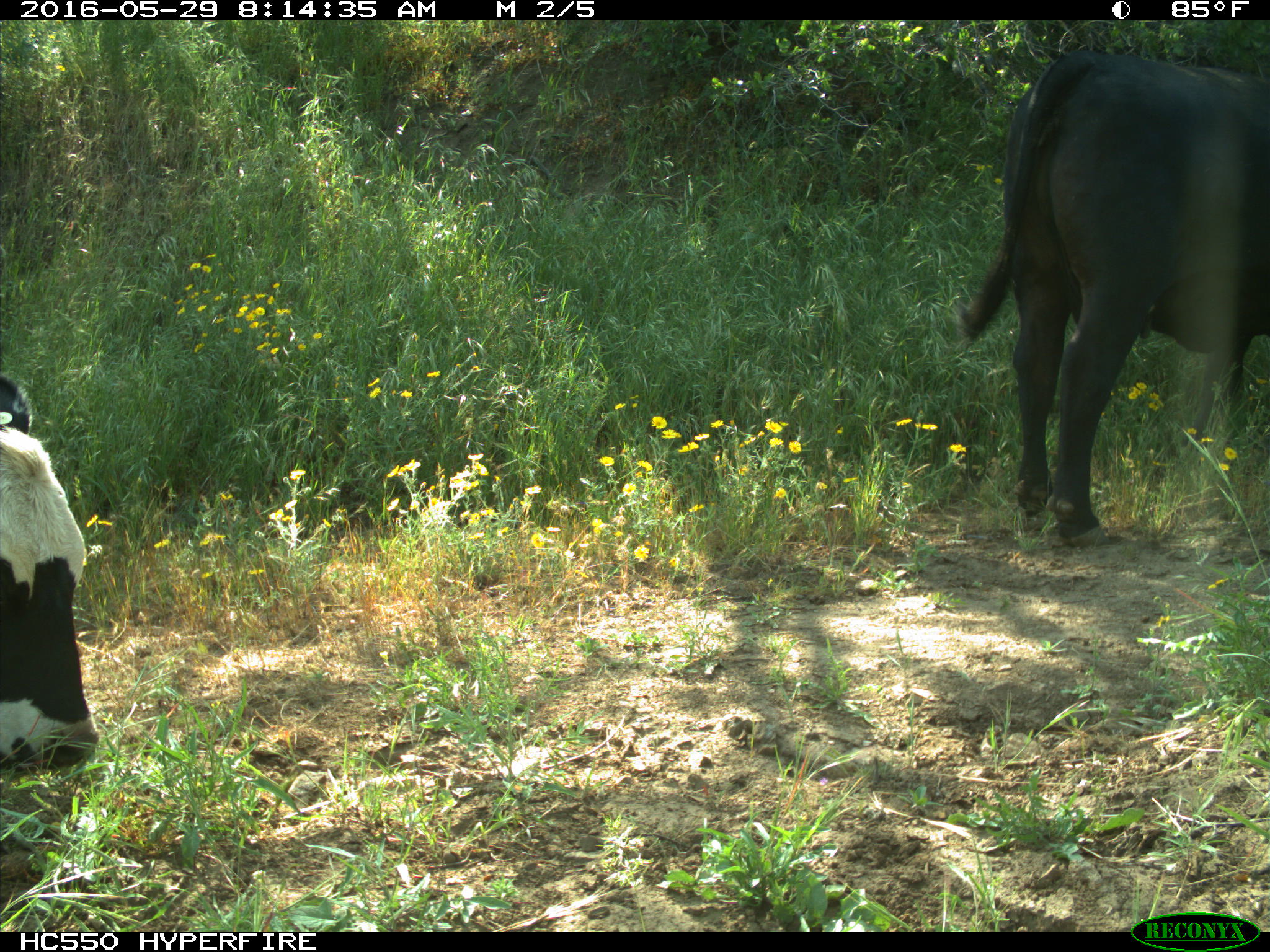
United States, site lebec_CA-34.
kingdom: Animalia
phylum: Chordata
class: Mammalia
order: Artiodactyla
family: Bovidae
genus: Bos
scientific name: Bos taurus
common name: domestic cow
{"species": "Bos taurus (domestic cow)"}